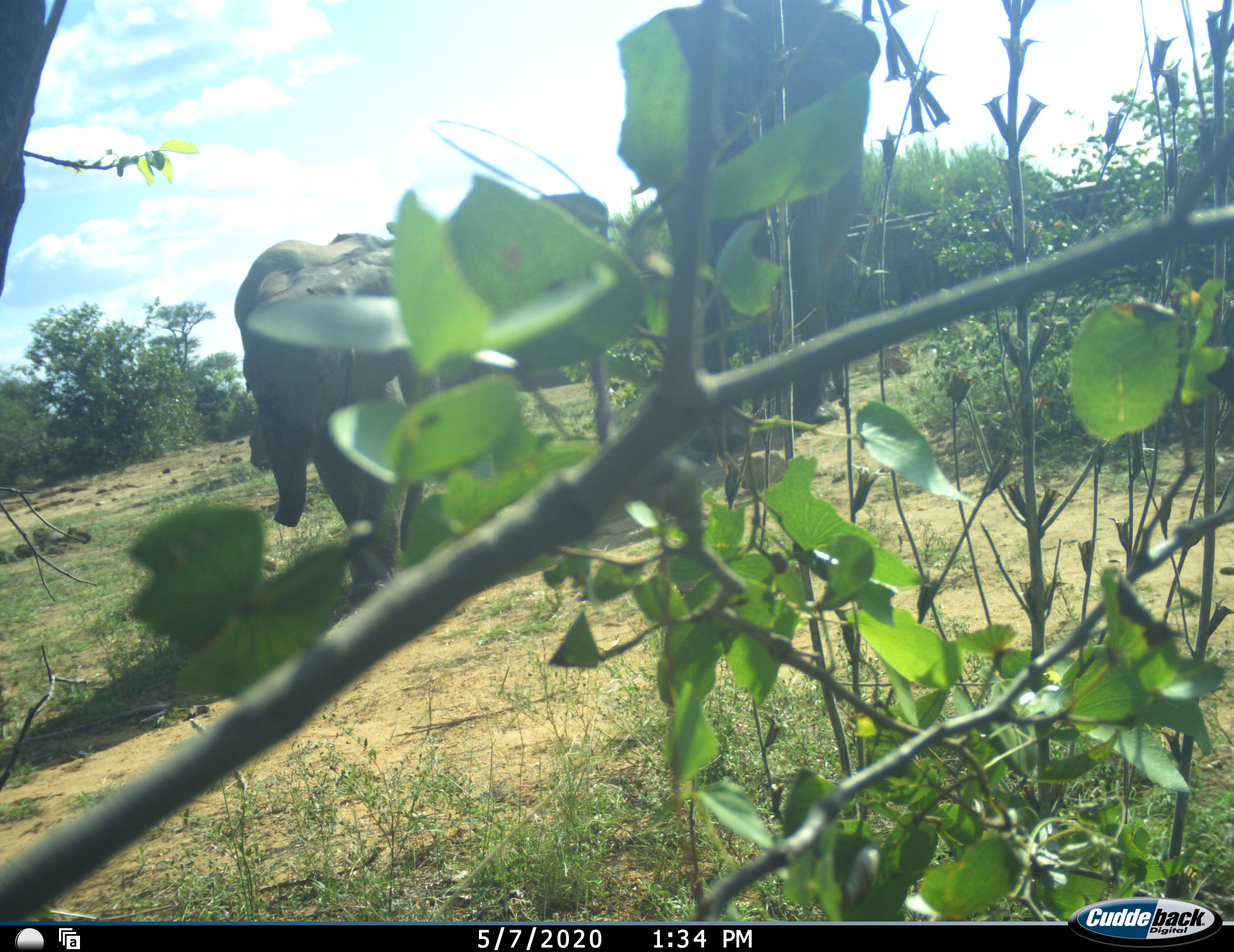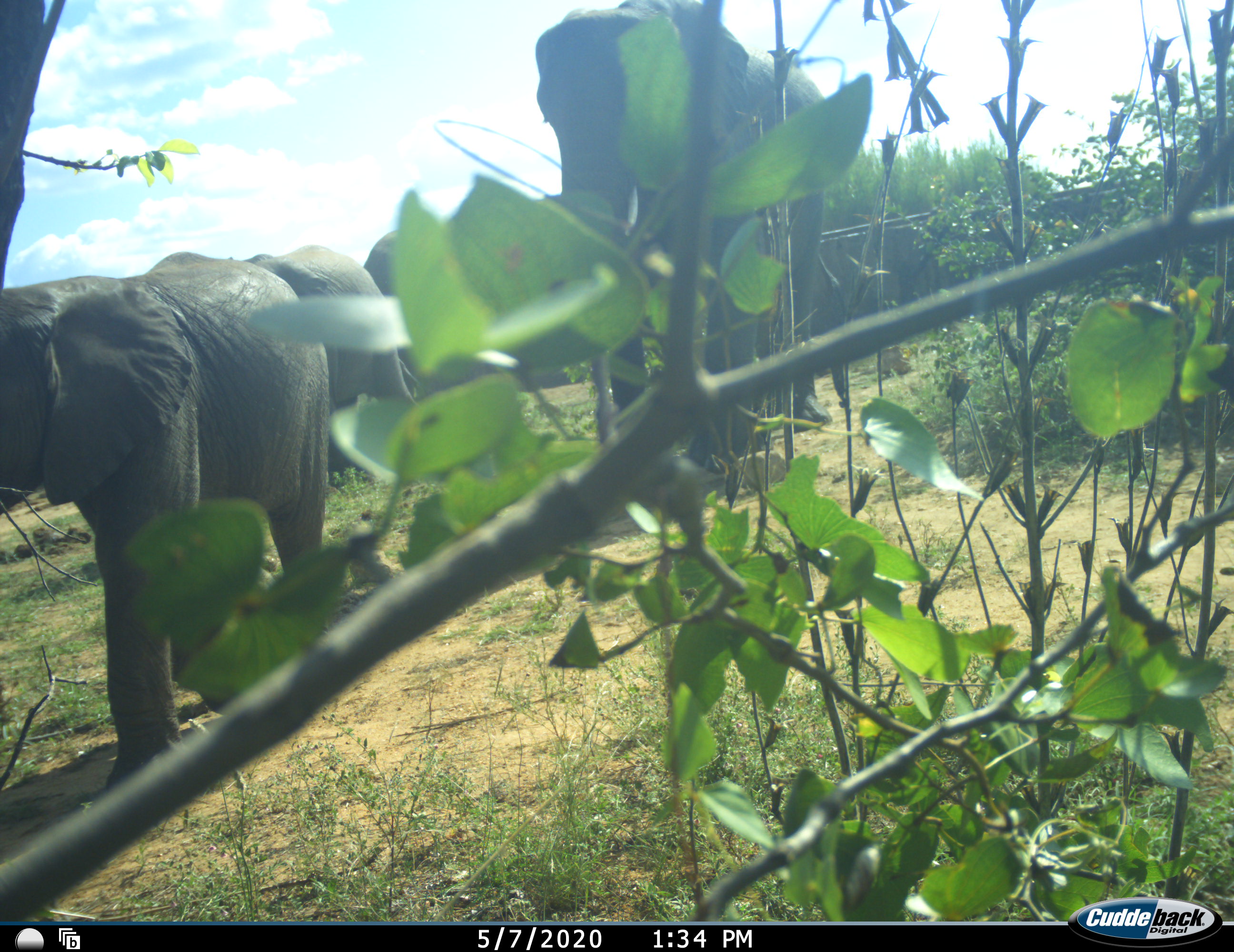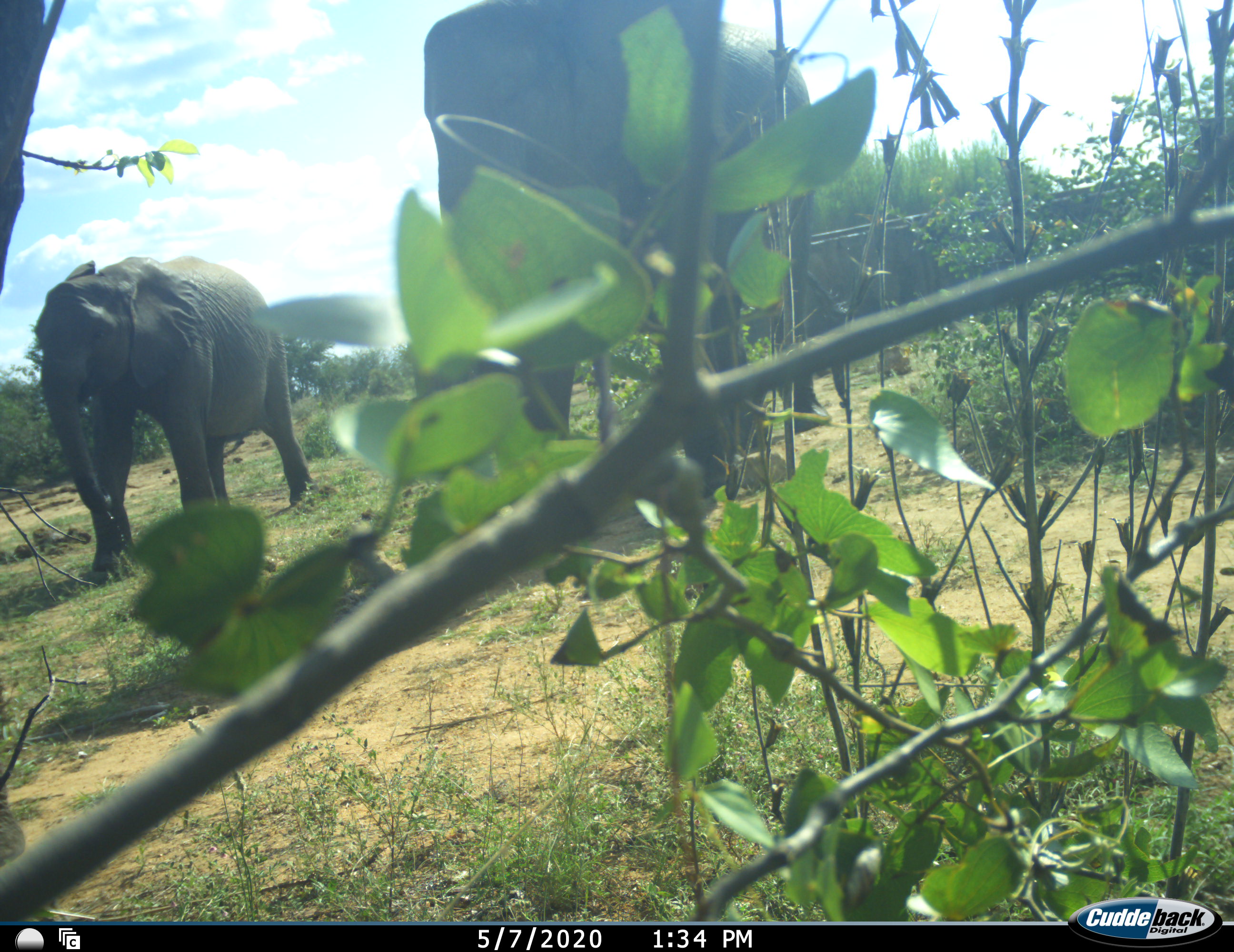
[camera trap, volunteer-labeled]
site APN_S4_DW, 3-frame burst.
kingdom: Animalia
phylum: Chordata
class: Mammalia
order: Proboscidea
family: Elephantidae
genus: Loxodonta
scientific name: Loxodonta africana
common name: african bush elephant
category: elephant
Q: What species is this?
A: Elephant (african bush elephant) (Loxodonta africana).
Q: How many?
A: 4.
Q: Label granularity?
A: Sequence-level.